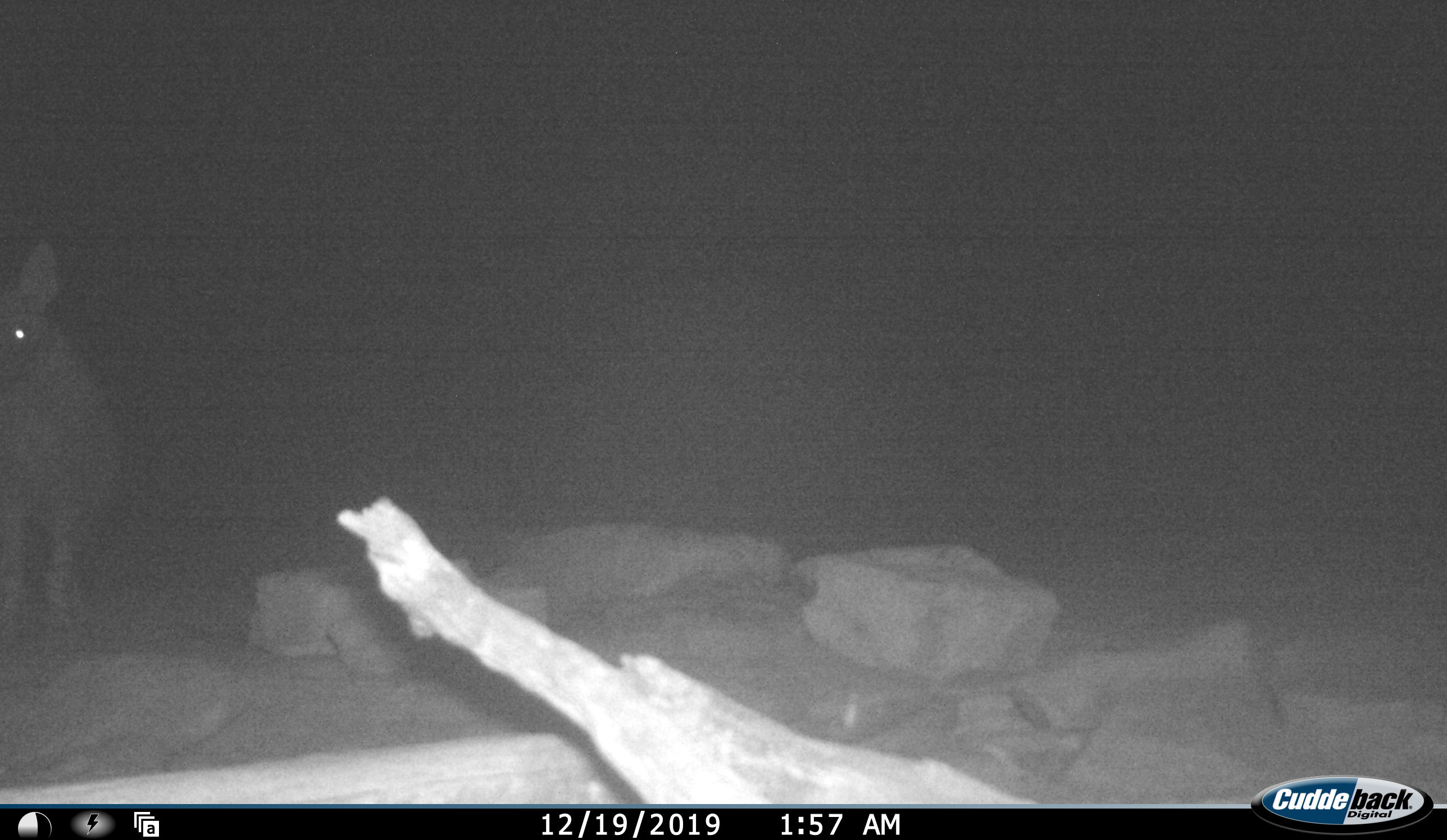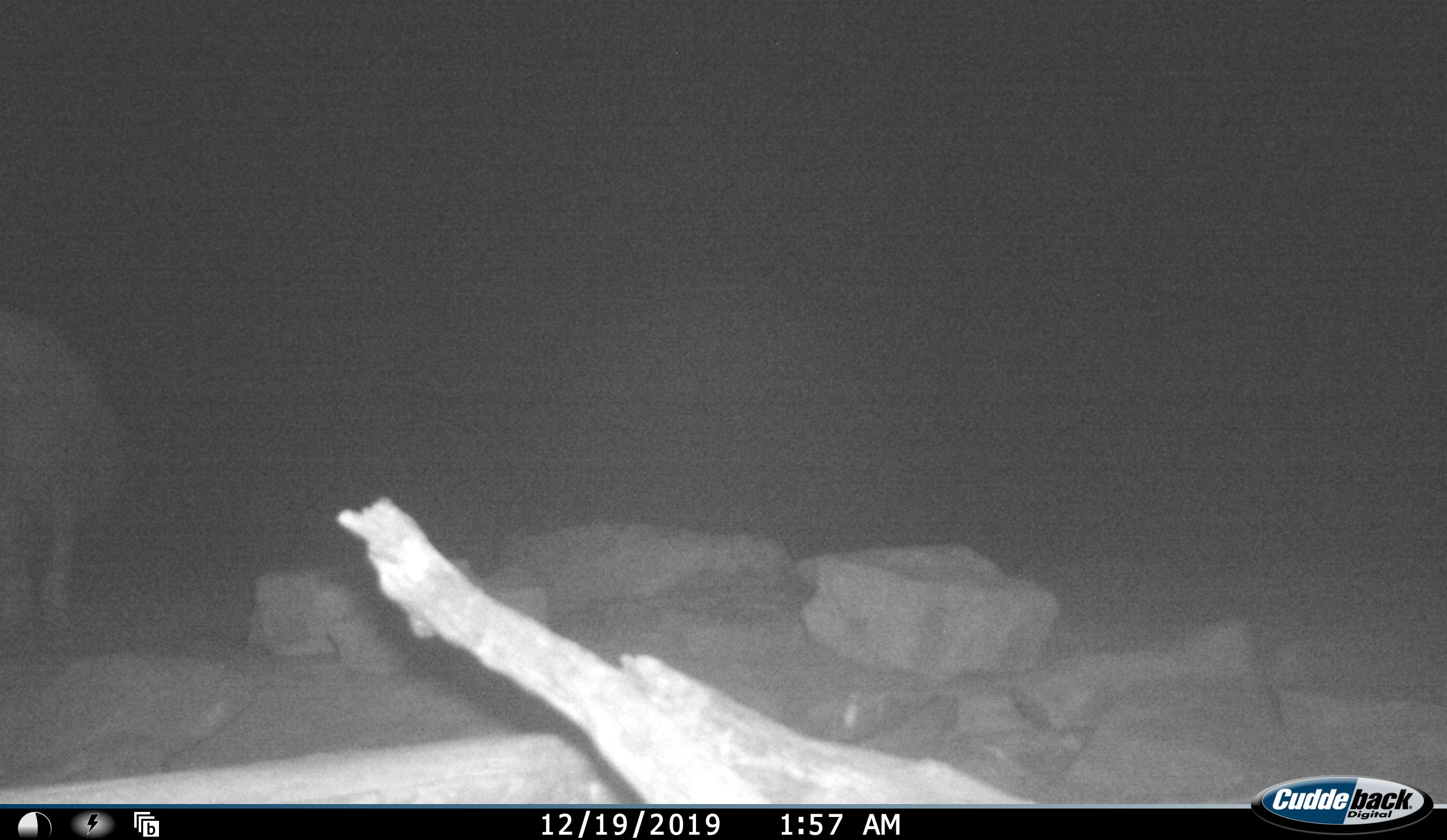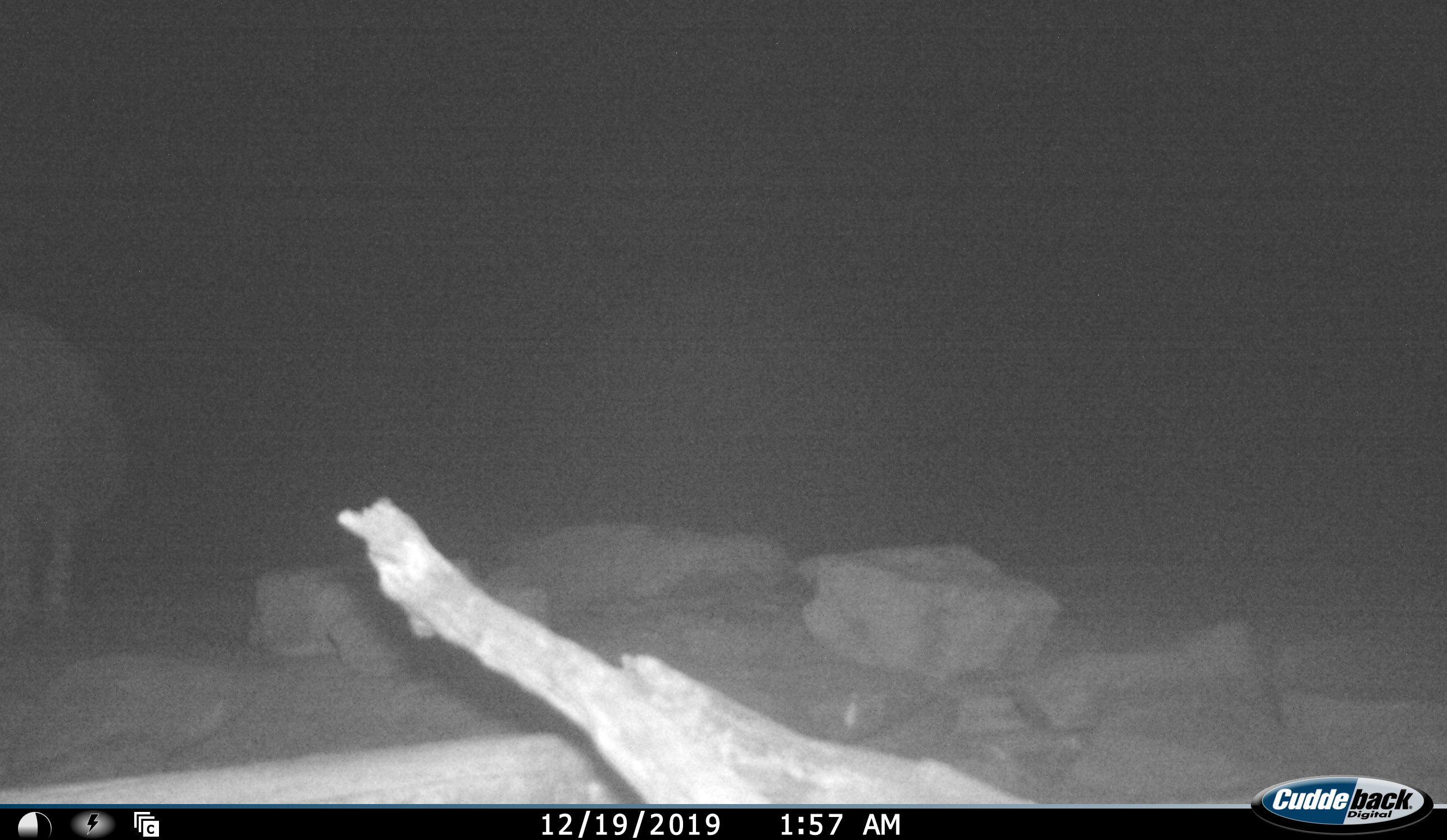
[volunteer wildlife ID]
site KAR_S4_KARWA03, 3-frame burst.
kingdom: Animalia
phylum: Chordata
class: Mammalia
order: Carnivora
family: Hyaenidae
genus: Parahyaena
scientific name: Parahyaena brunnea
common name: brown hyena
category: hyenabrown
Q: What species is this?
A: Hyenabrown (brown hyena) (Parahyaena brunnea).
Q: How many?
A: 1.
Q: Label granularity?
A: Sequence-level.